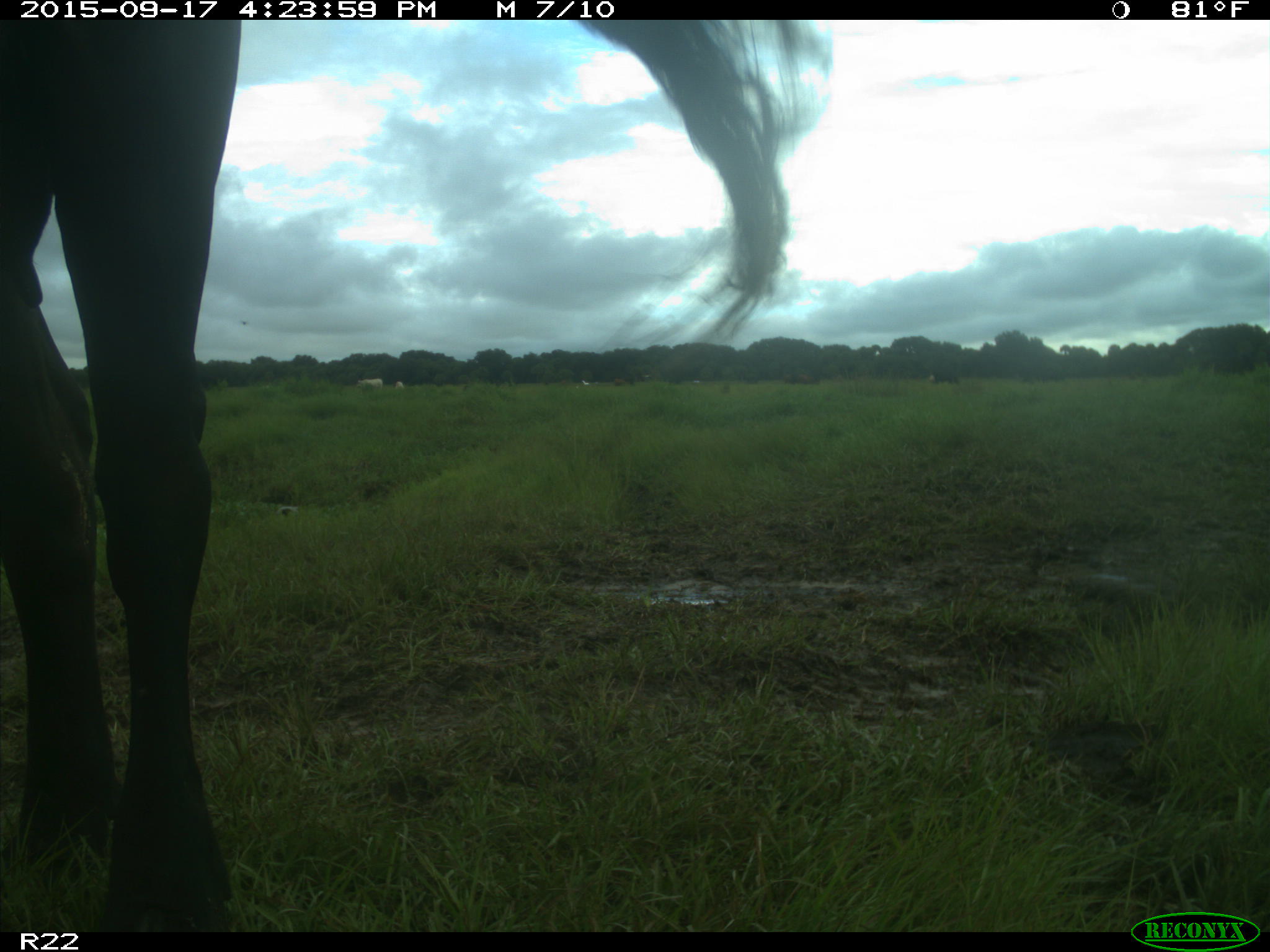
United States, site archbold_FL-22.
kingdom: Animalia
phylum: Chordata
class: Mammalia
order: Artiodactyla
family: Bovidae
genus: Bos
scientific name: Bos taurus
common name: domestic cow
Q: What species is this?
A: Bos taurus (domestic cow).